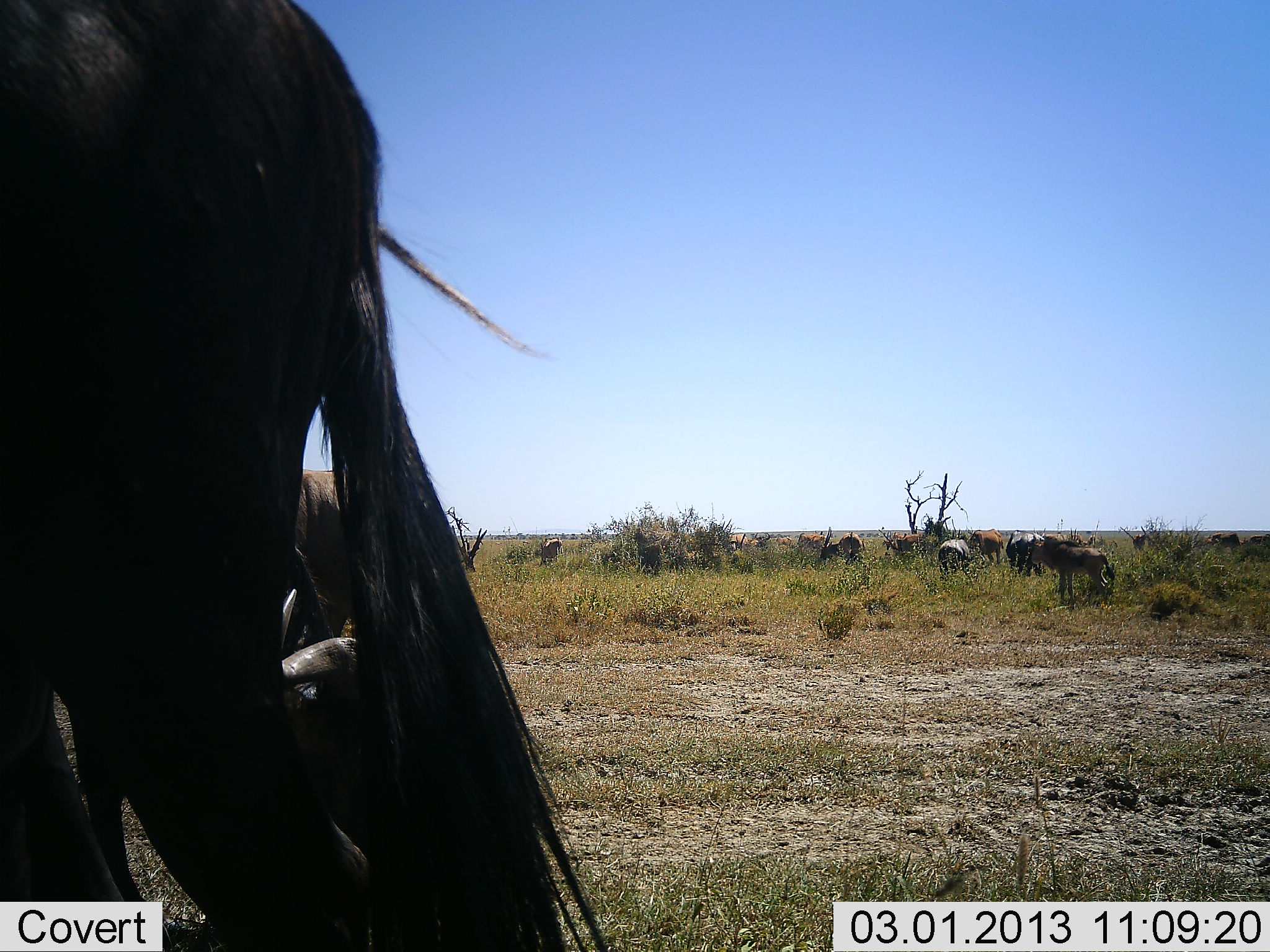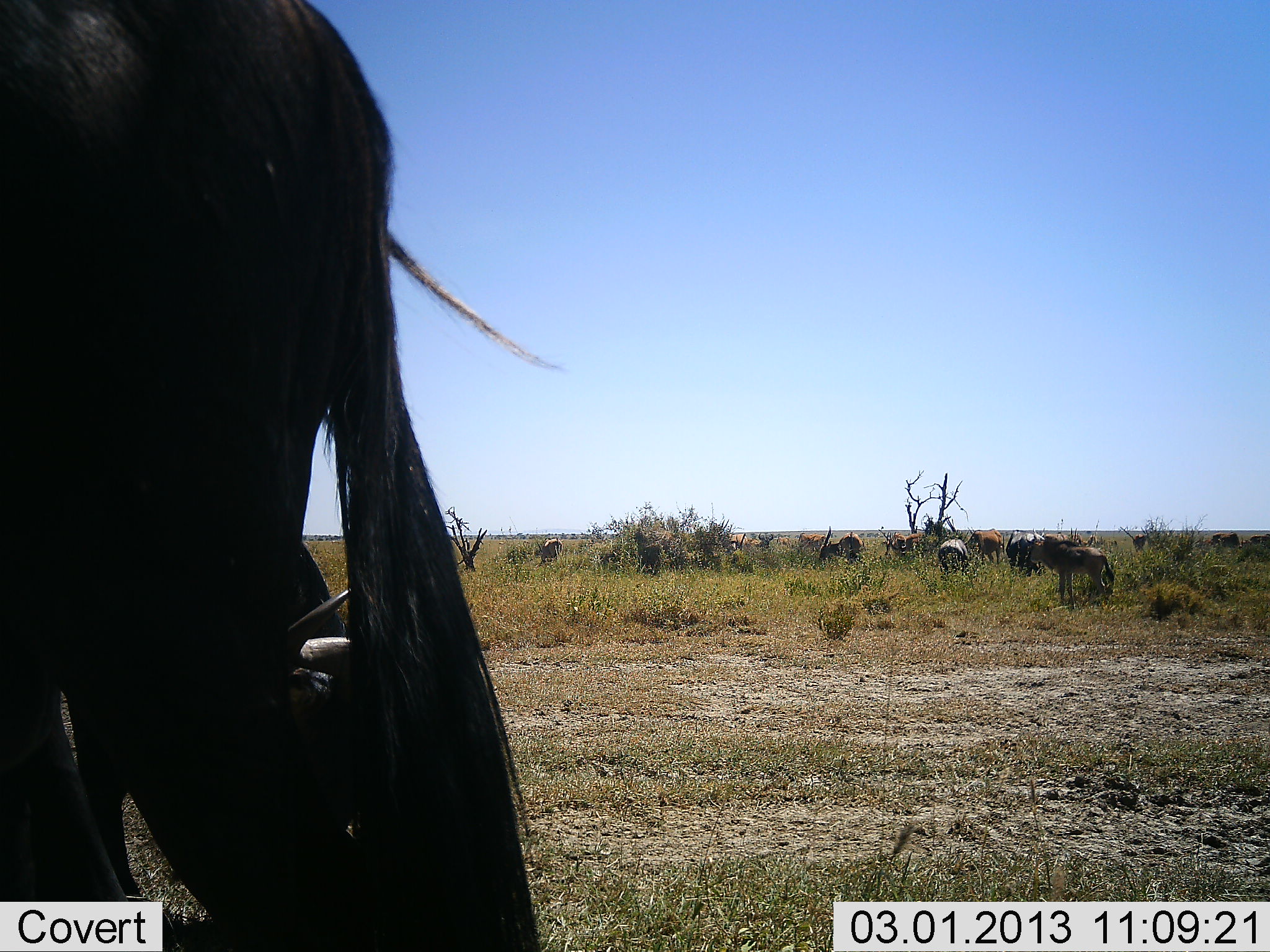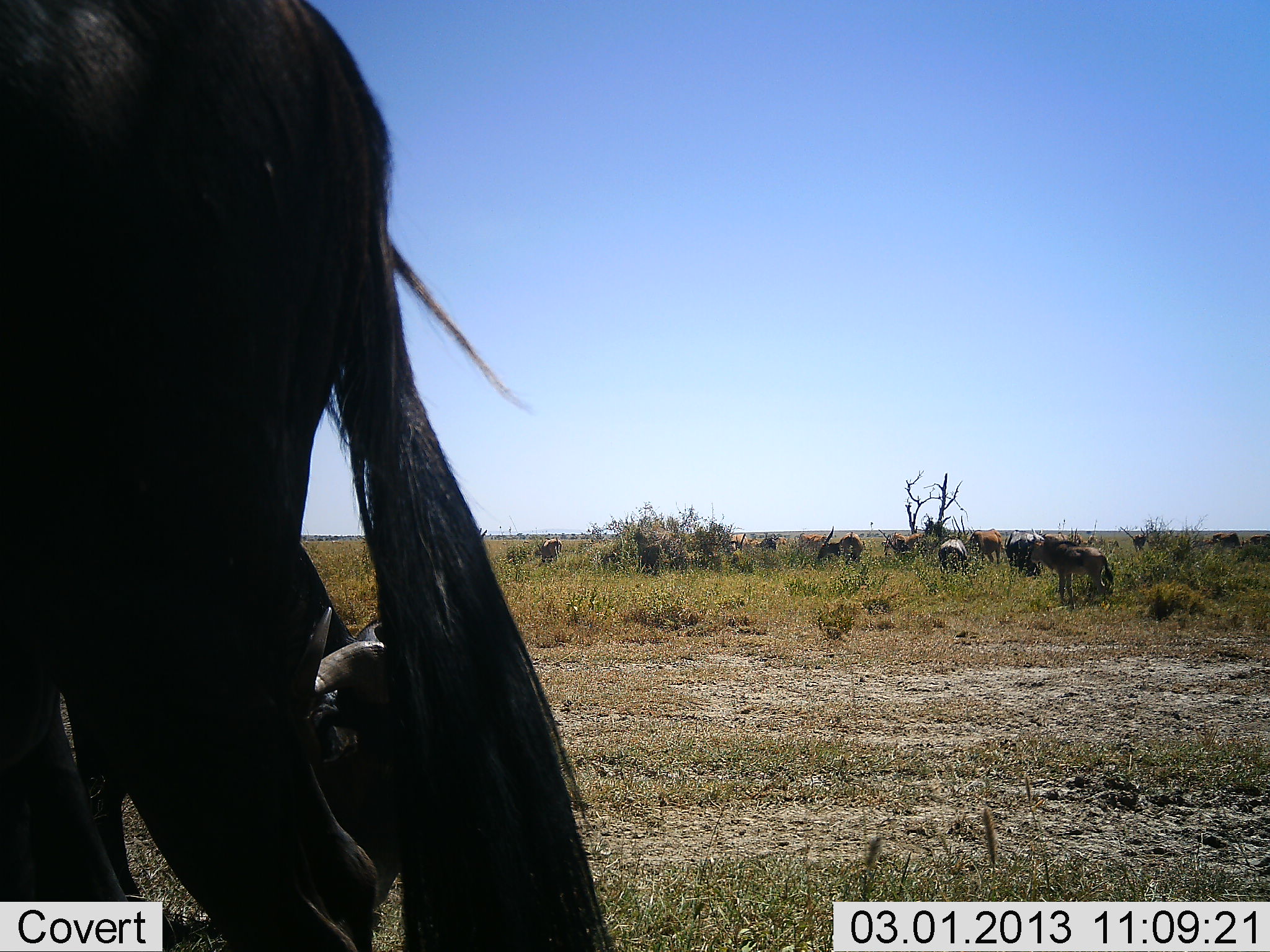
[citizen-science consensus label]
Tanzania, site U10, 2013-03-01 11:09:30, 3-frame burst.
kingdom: Animalia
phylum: Chordata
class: Mammalia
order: Artiodactyla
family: Bovidae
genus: Connochaetes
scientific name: Connochaetes taurinus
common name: blue wildebeest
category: wildebeest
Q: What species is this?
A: Wildebeest (blue wildebeest) (Connochaetes taurinus).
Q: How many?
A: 7.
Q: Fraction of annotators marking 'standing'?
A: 88%.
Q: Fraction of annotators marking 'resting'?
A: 15%.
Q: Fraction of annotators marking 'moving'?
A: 8%.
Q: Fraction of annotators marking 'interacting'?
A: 0%.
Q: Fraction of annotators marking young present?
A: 15%.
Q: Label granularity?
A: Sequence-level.